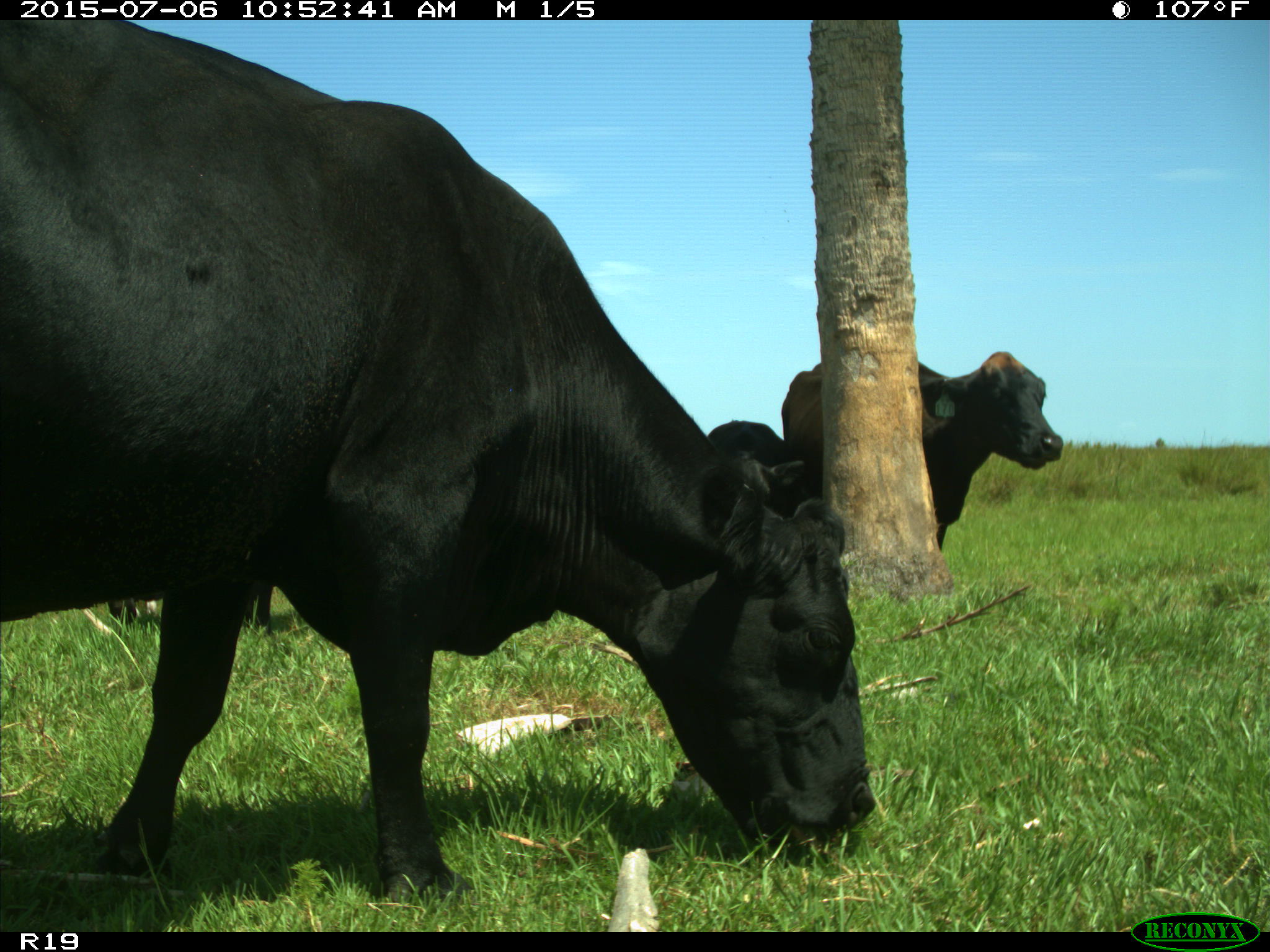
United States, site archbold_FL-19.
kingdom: Animalia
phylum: Chordata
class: Mammalia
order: Artiodactyla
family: Bovidae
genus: Bos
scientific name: Bos taurus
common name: domestic cow